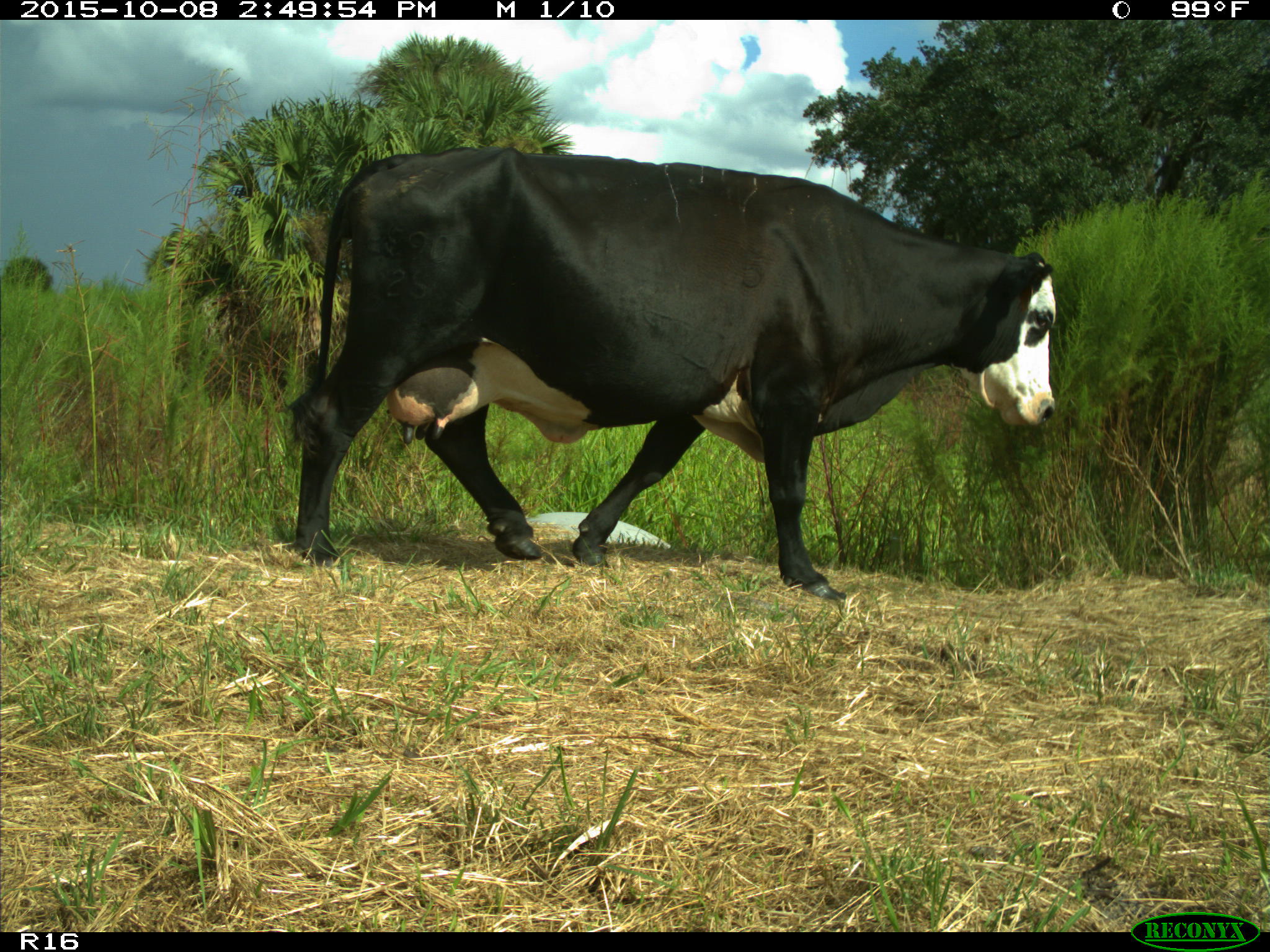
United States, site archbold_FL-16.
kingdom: Animalia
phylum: Chordata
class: Mammalia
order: Artiodactyla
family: Bovidae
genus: Bos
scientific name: Bos taurus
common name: domestic cow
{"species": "Bos taurus (domestic cow)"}